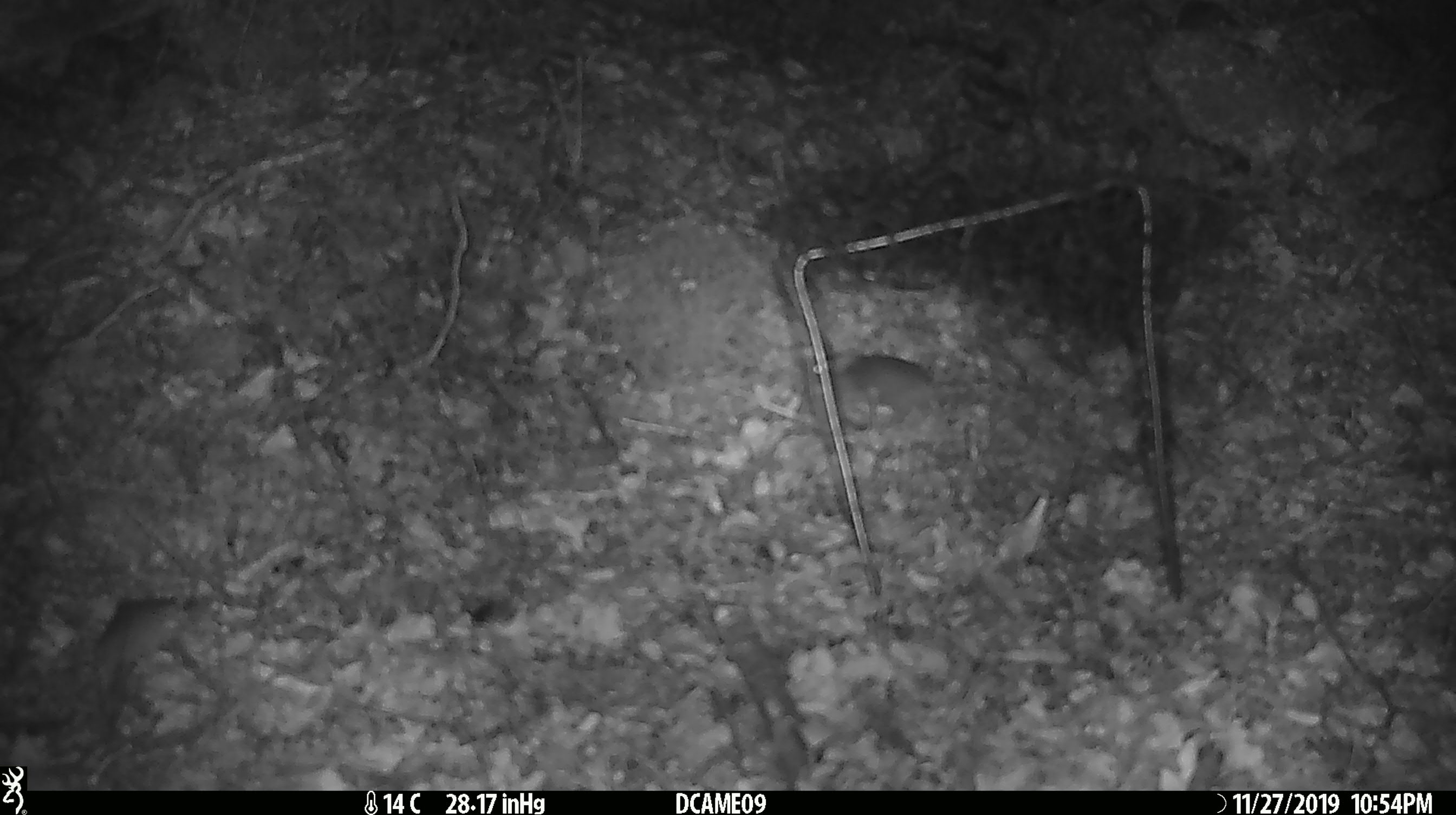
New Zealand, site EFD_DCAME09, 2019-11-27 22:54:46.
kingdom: Animalia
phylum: Chordata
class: Mammalia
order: Rodentia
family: Muridae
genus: Mus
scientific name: Mus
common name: mouse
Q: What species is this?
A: Mouse (Mus).